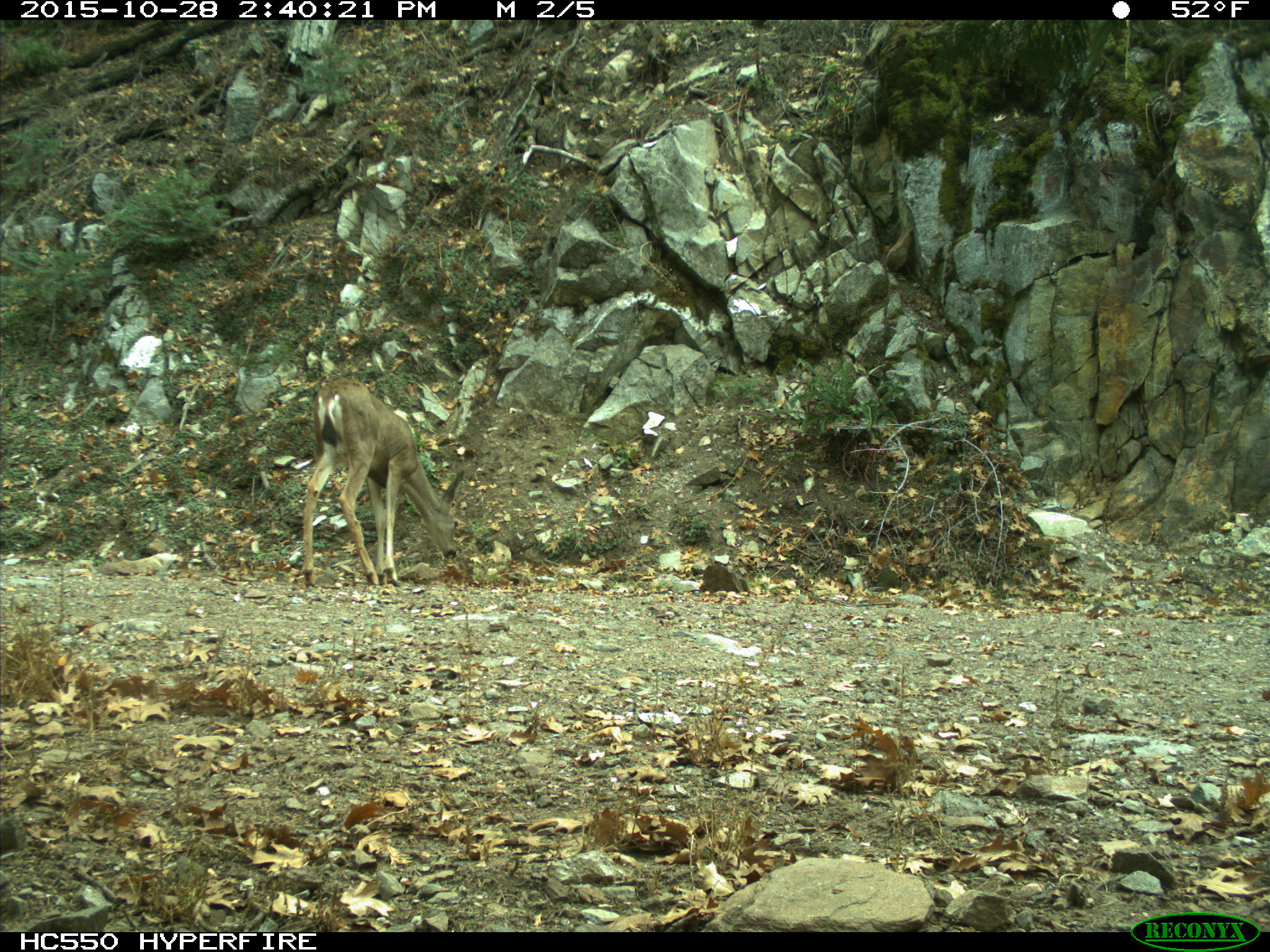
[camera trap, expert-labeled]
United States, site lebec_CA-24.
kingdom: Animalia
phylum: Chordata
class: Mammalia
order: Artiodactyla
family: Cervidae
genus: Odocoileus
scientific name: Odocoileus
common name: deer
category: unidentified deer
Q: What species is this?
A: Unidentified deer (deer) (Odocoileus).